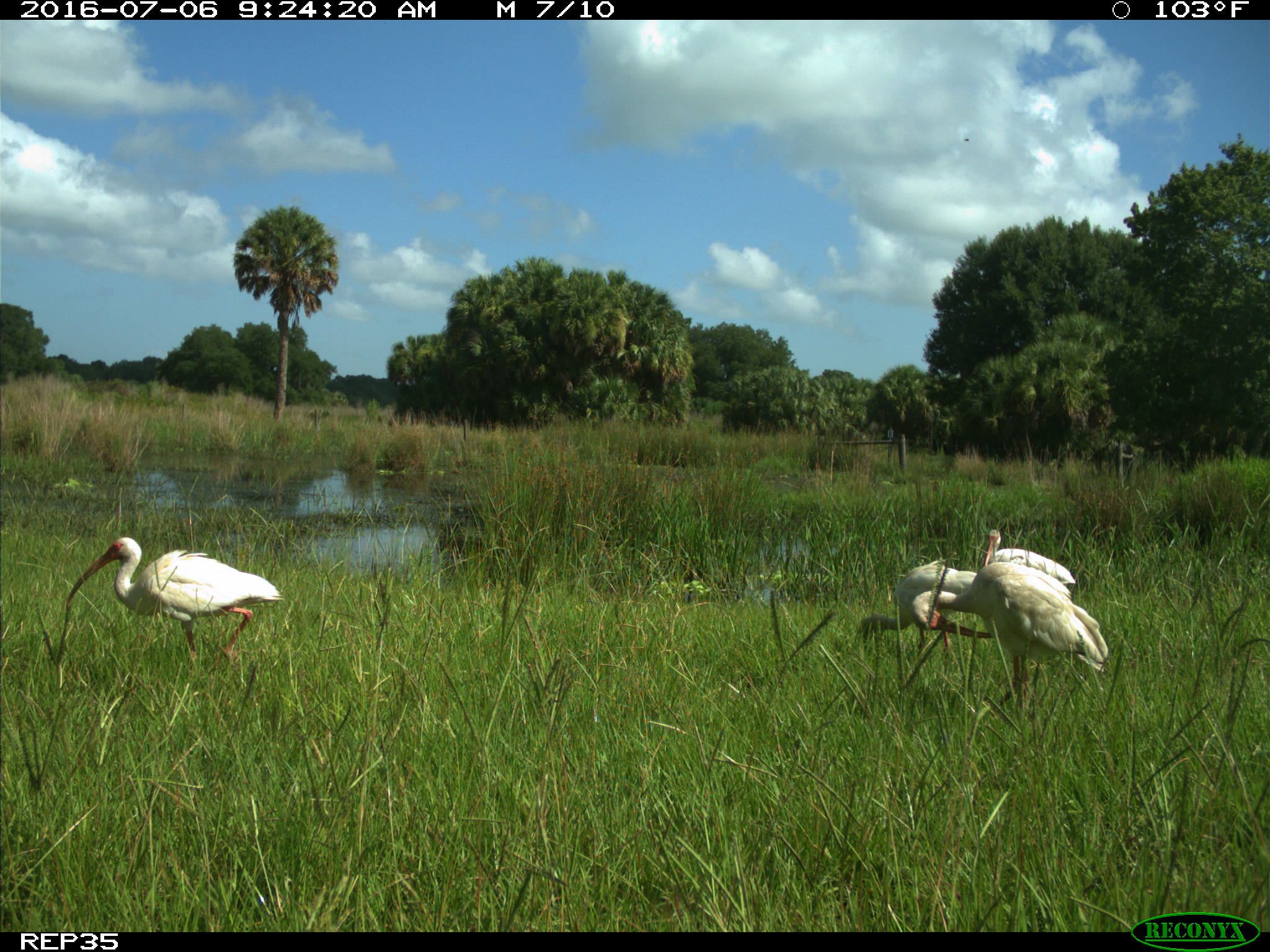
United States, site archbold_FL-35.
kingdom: Animalia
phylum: Chordata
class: Aves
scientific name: Aves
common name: birds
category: unidentified bird